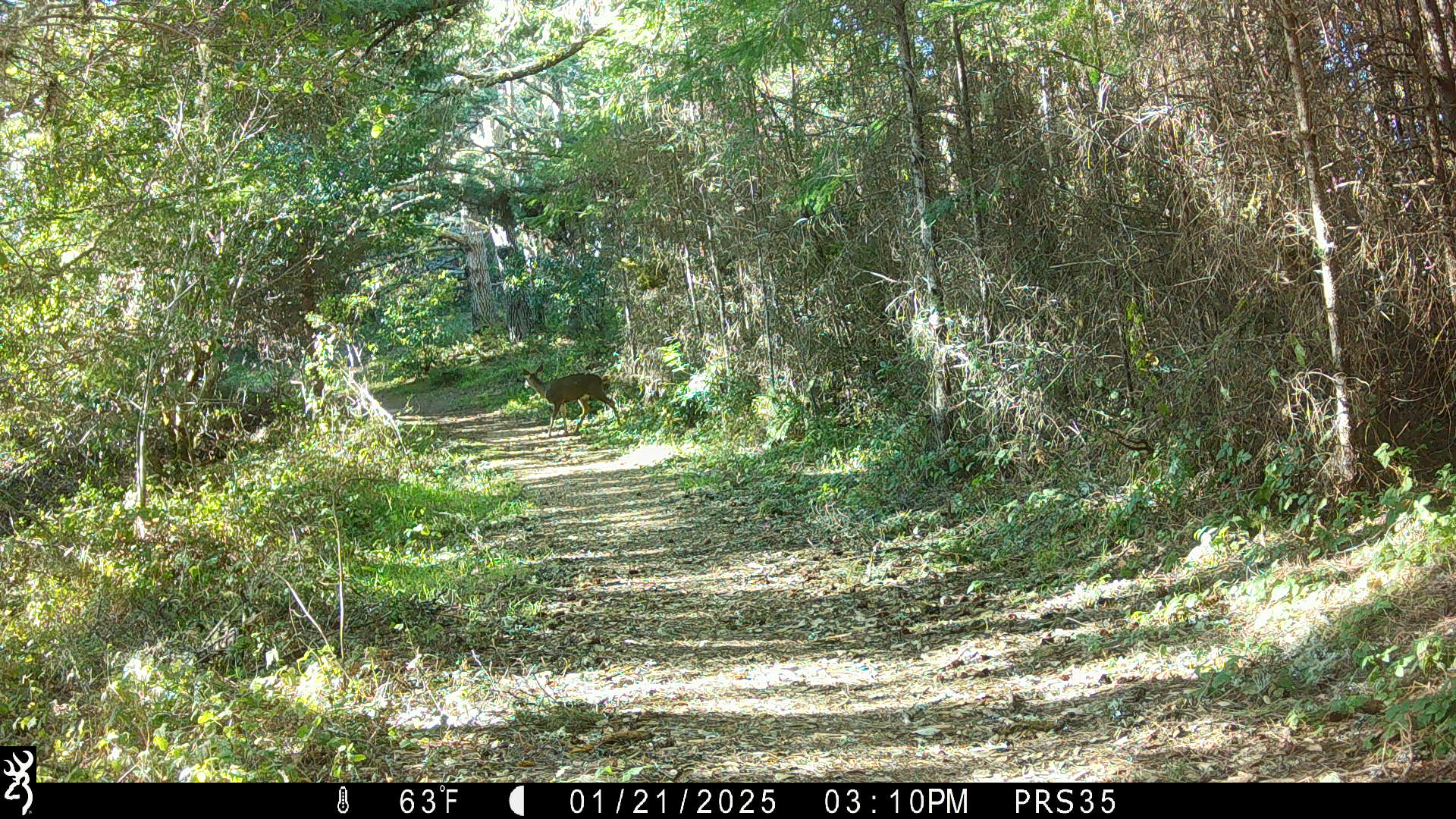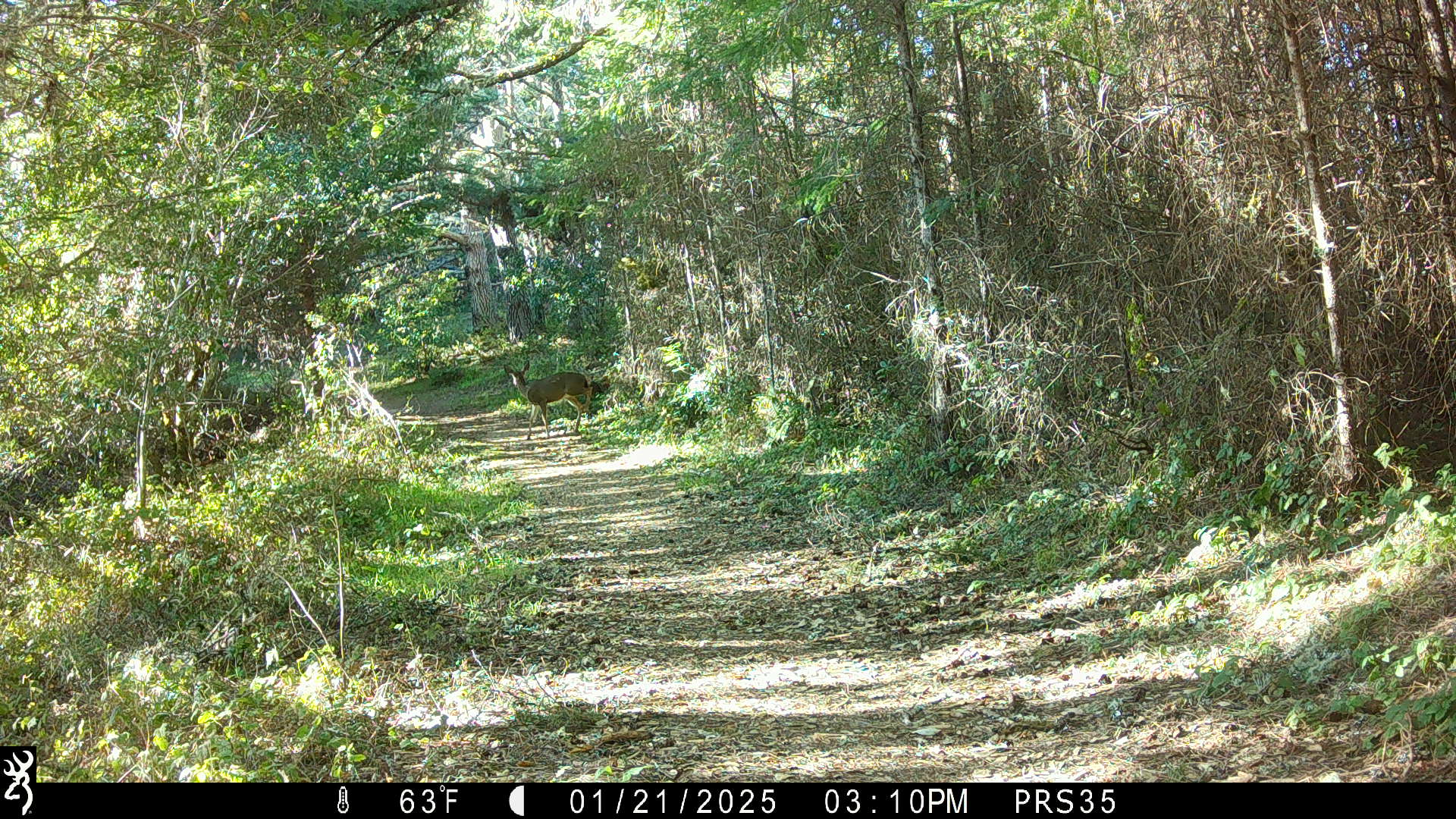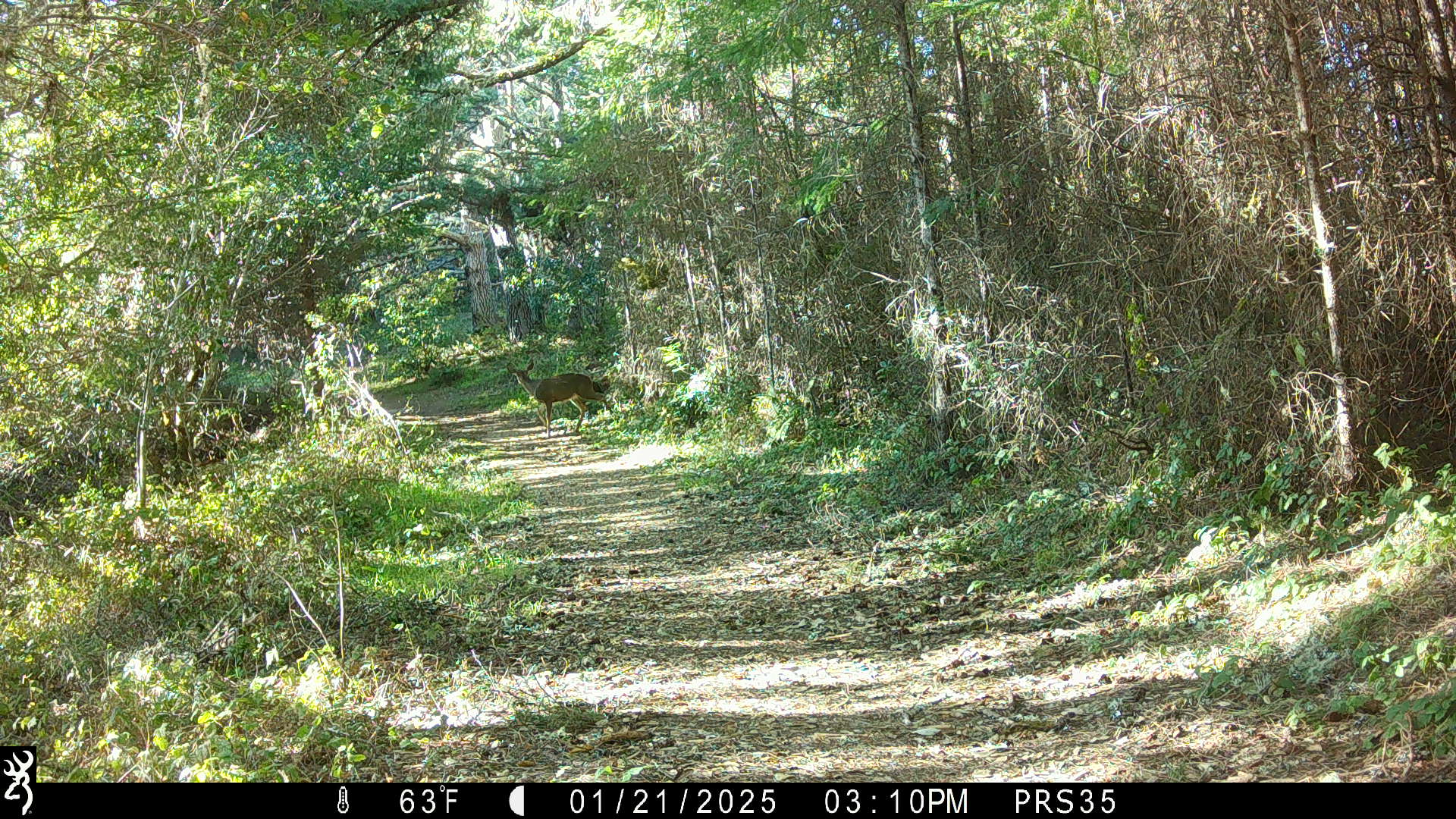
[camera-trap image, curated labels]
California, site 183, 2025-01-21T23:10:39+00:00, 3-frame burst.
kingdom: Animalia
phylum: Chordata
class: Mammalia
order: Artiodactyla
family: Cervidae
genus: Odocoileus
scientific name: Odocoileus hemionus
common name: mule deer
Mule deer (Odocoileus hemionus).